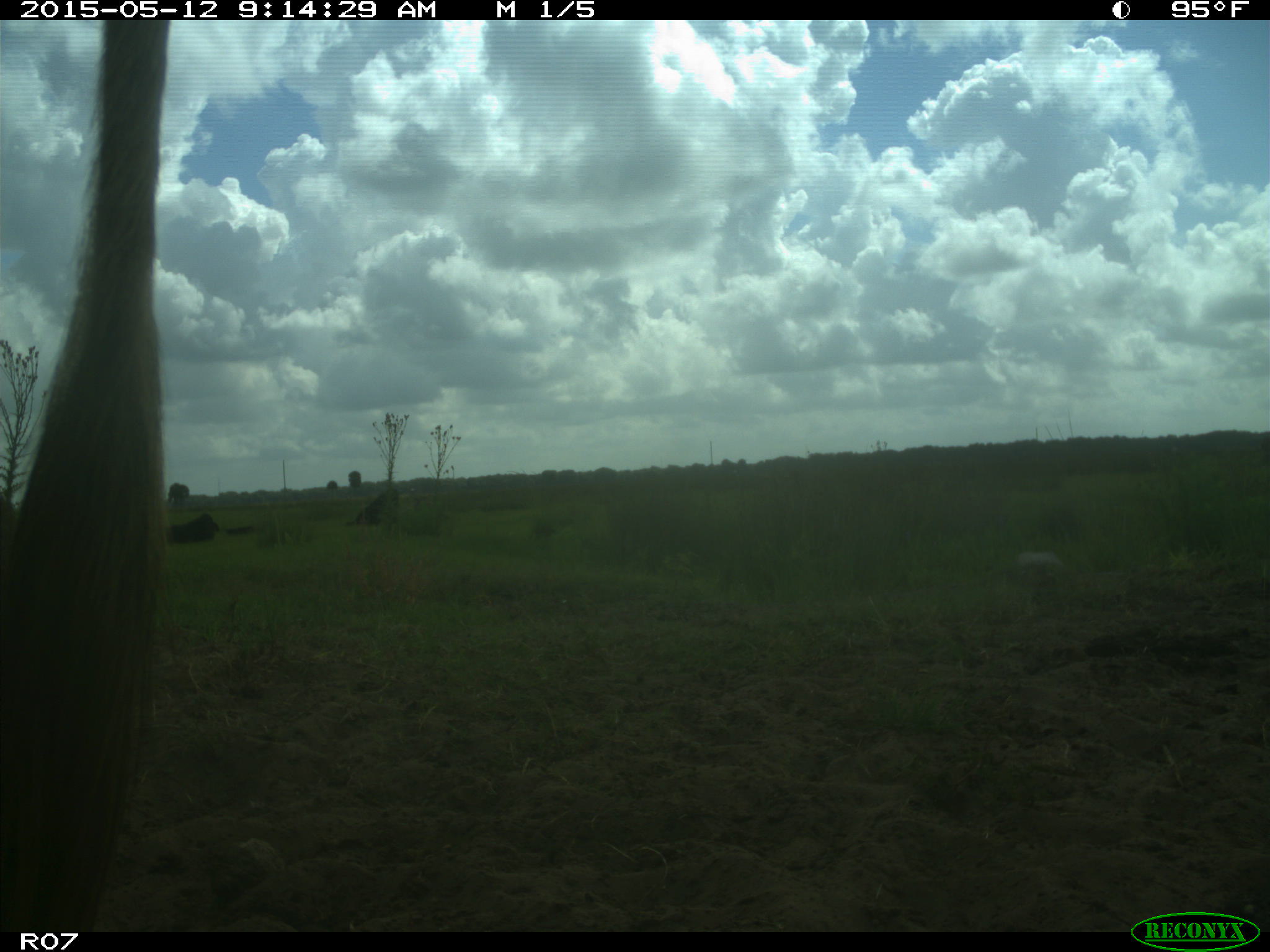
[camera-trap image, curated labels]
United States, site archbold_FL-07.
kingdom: Animalia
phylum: Chordata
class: Mammalia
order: Artiodactyla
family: Bovidae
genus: Bos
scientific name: Bos taurus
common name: domestic cow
Bos taurus (domestic cow).